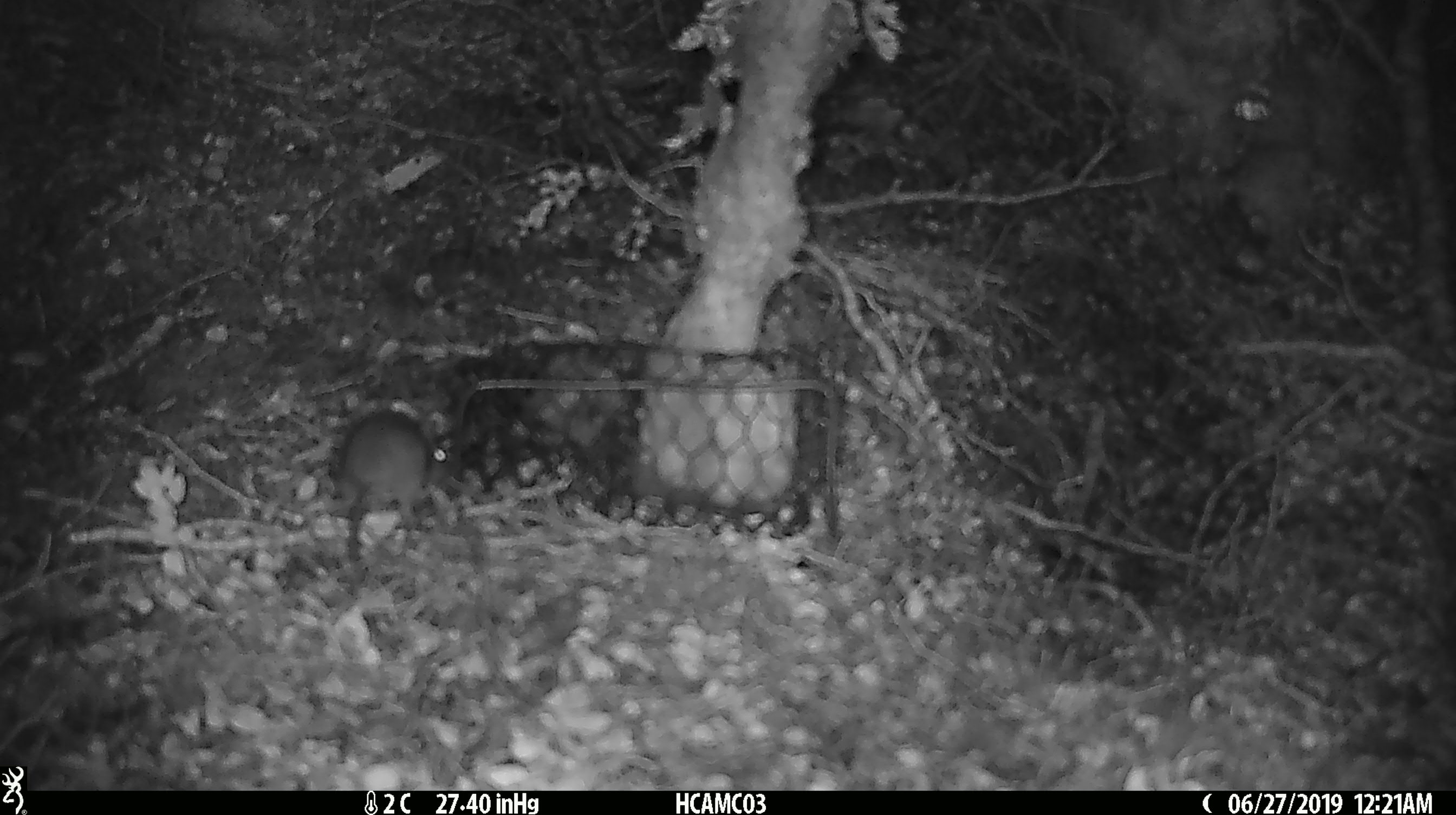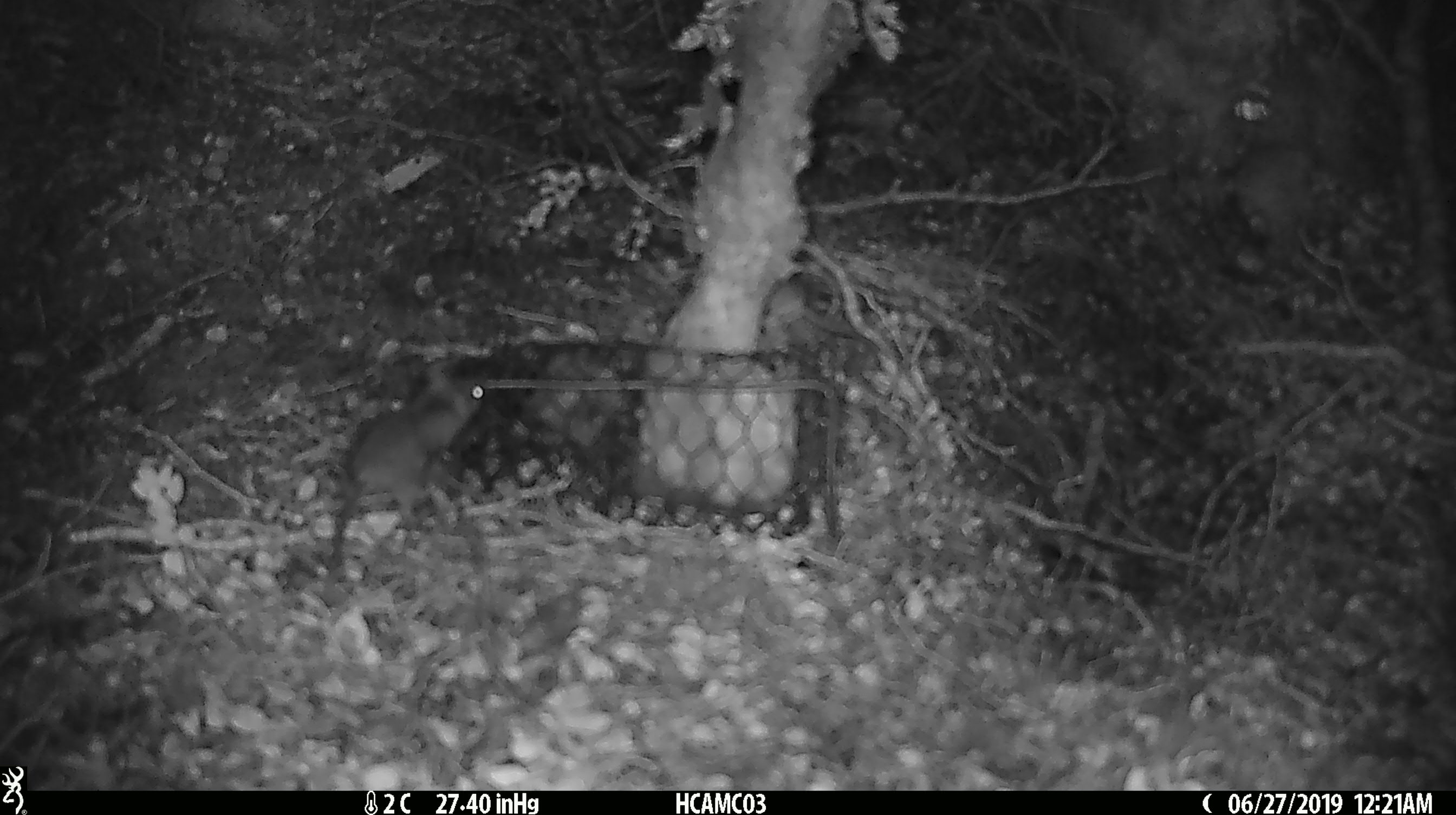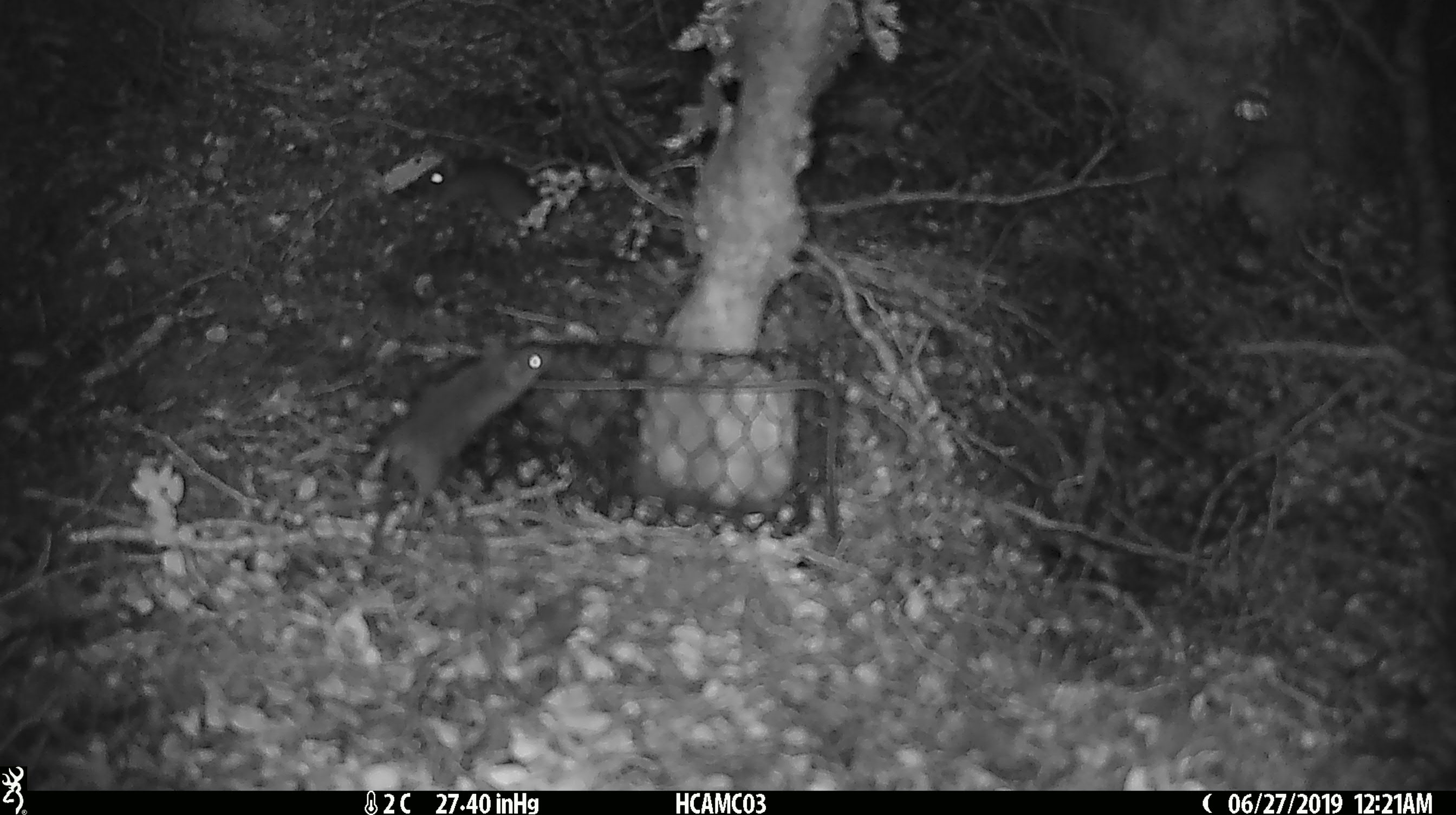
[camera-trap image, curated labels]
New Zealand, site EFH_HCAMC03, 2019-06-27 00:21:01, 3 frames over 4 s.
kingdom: Animalia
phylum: Chordata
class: Mammalia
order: Rodentia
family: Muridae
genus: Mus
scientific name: Mus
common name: mouse